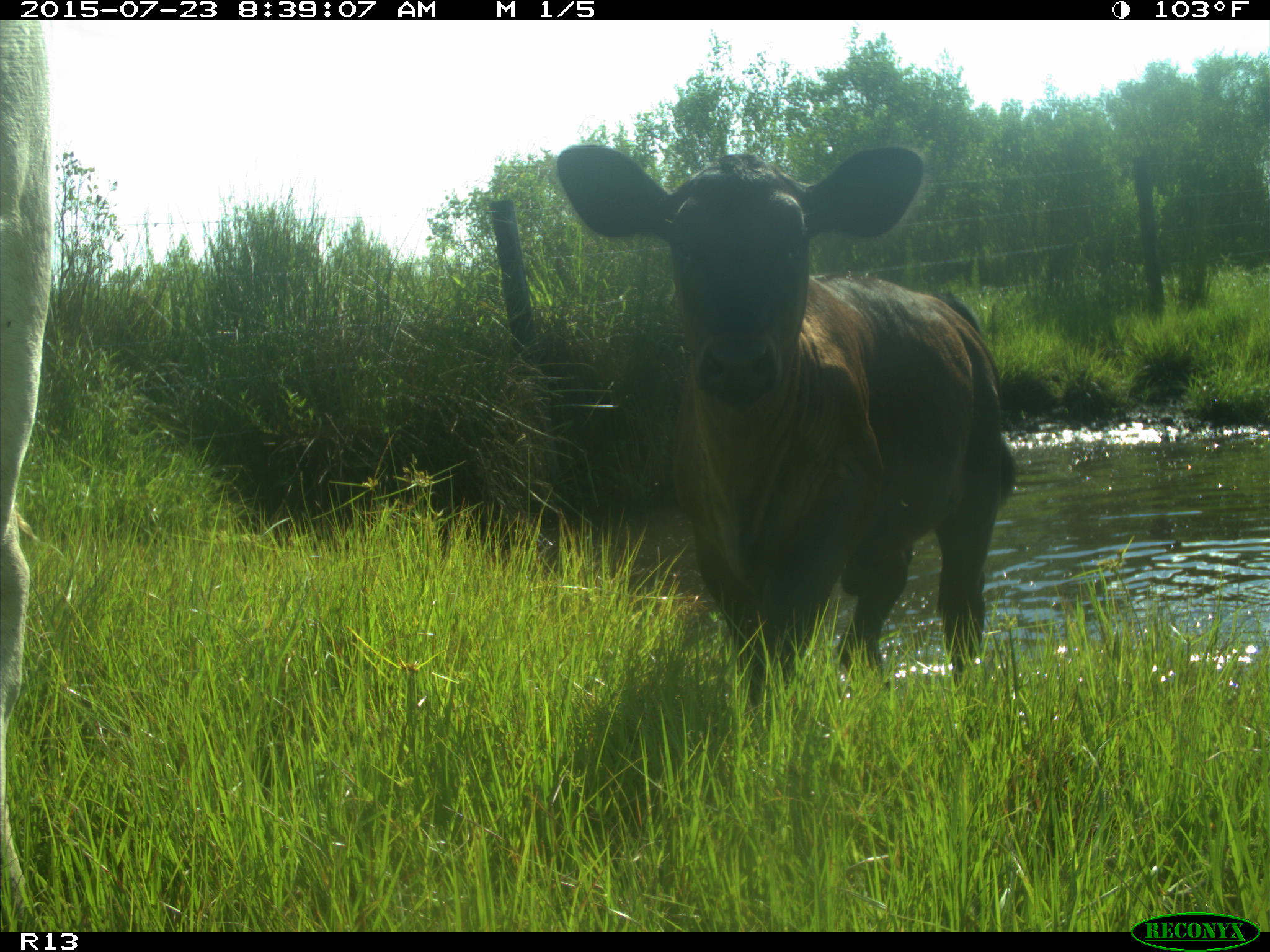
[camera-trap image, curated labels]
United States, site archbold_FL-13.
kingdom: Animalia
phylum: Chordata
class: Mammalia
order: Artiodactyla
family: Bovidae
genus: Bos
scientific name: Bos taurus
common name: domestic cow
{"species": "Bos taurus (domestic cow)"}